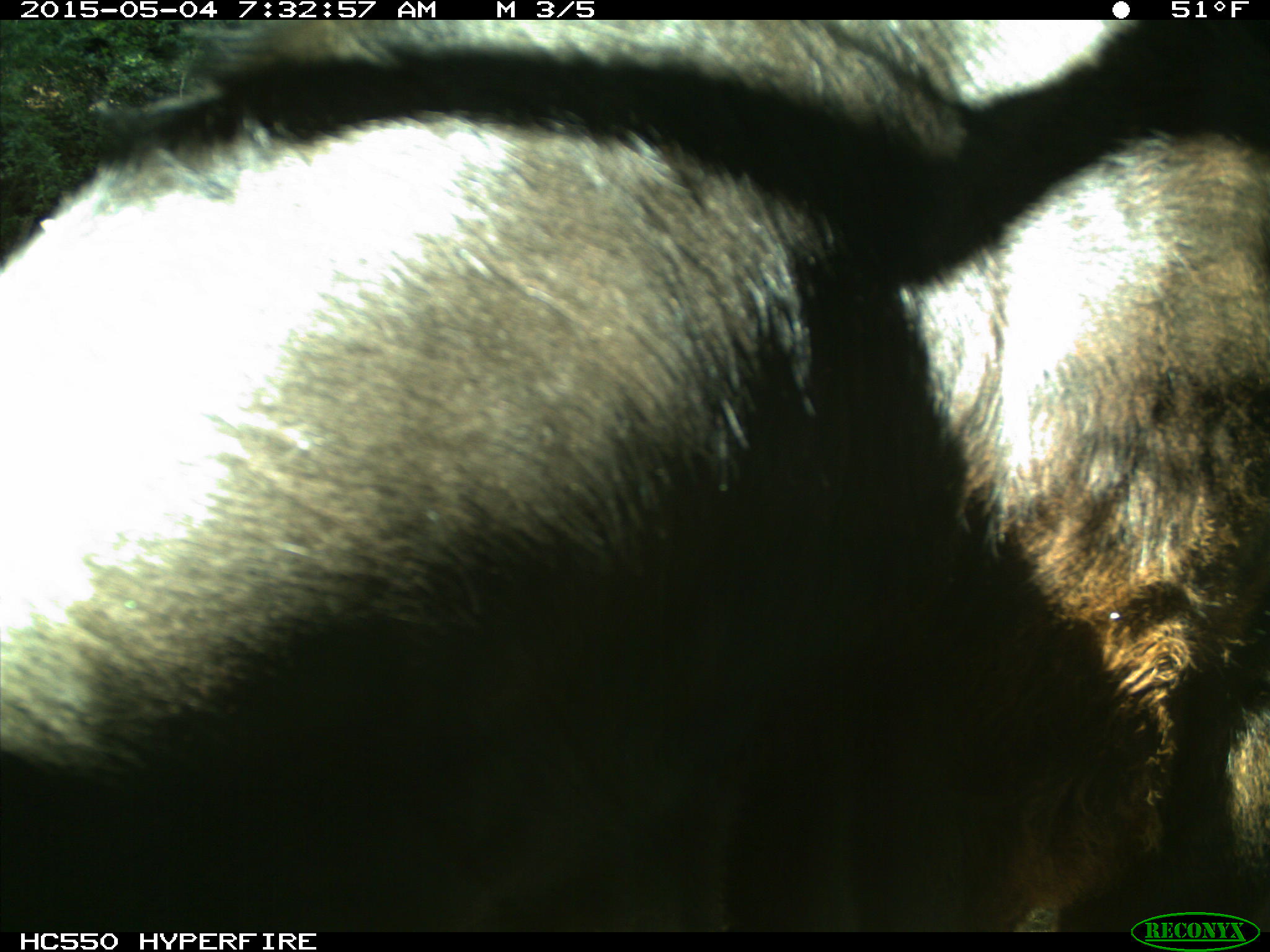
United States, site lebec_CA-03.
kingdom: Animalia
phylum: Chordata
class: Mammalia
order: Artiodactyla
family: Bovidae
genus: Bos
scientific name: Bos taurus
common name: domestic cow